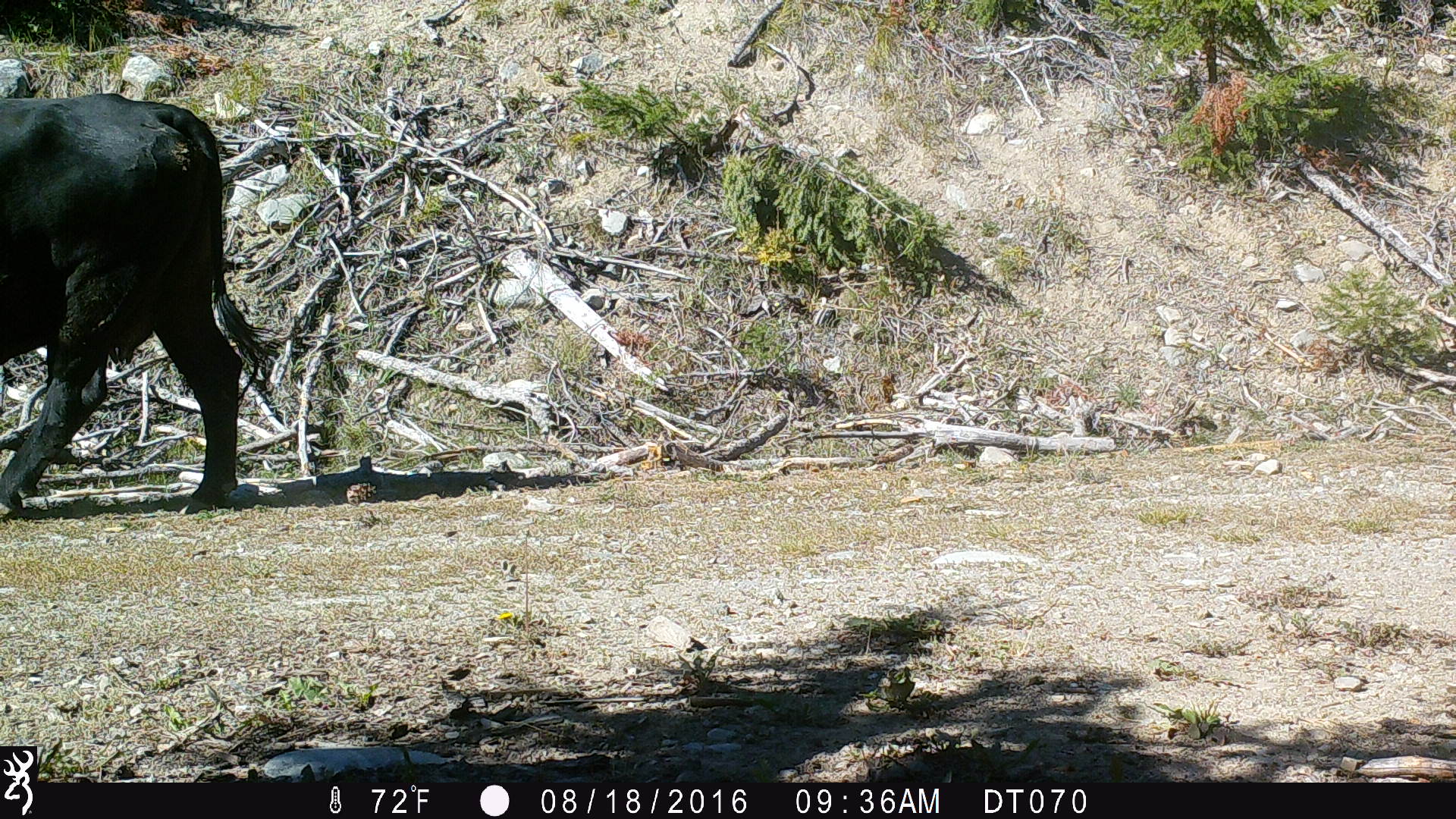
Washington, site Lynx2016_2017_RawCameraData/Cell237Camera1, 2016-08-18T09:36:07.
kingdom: Animalia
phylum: Chordata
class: Mammalia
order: Artiodactyla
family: Bovidae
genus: Bos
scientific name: Bos taurus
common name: domestic cattle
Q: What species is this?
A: Domestic cattle (Bos taurus).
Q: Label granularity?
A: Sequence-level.